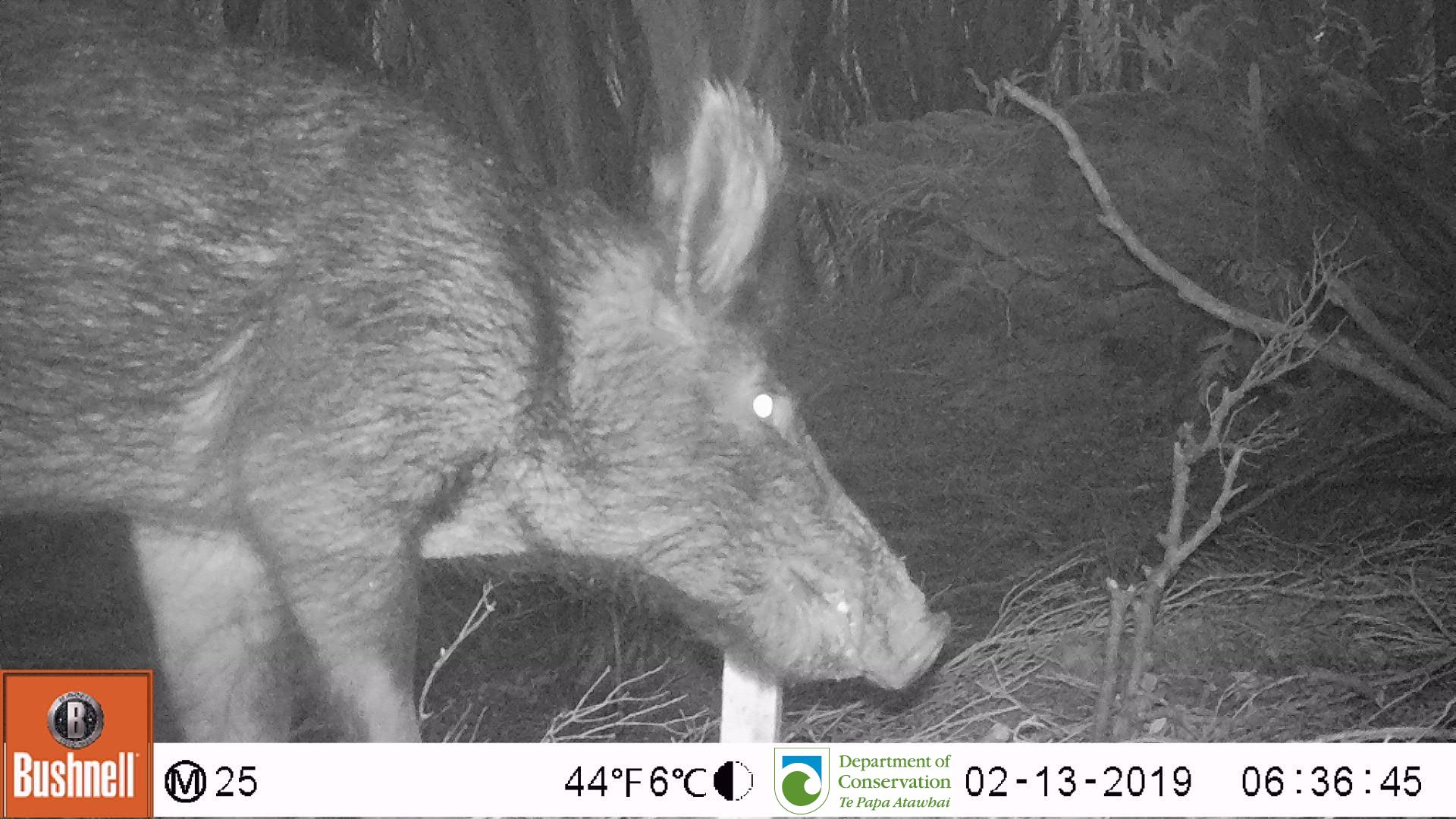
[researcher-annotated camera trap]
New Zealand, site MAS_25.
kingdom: Animalia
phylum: Chordata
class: Mammalia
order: Artiodactyla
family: Suidae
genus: Sus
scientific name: Sus scrofa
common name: pig